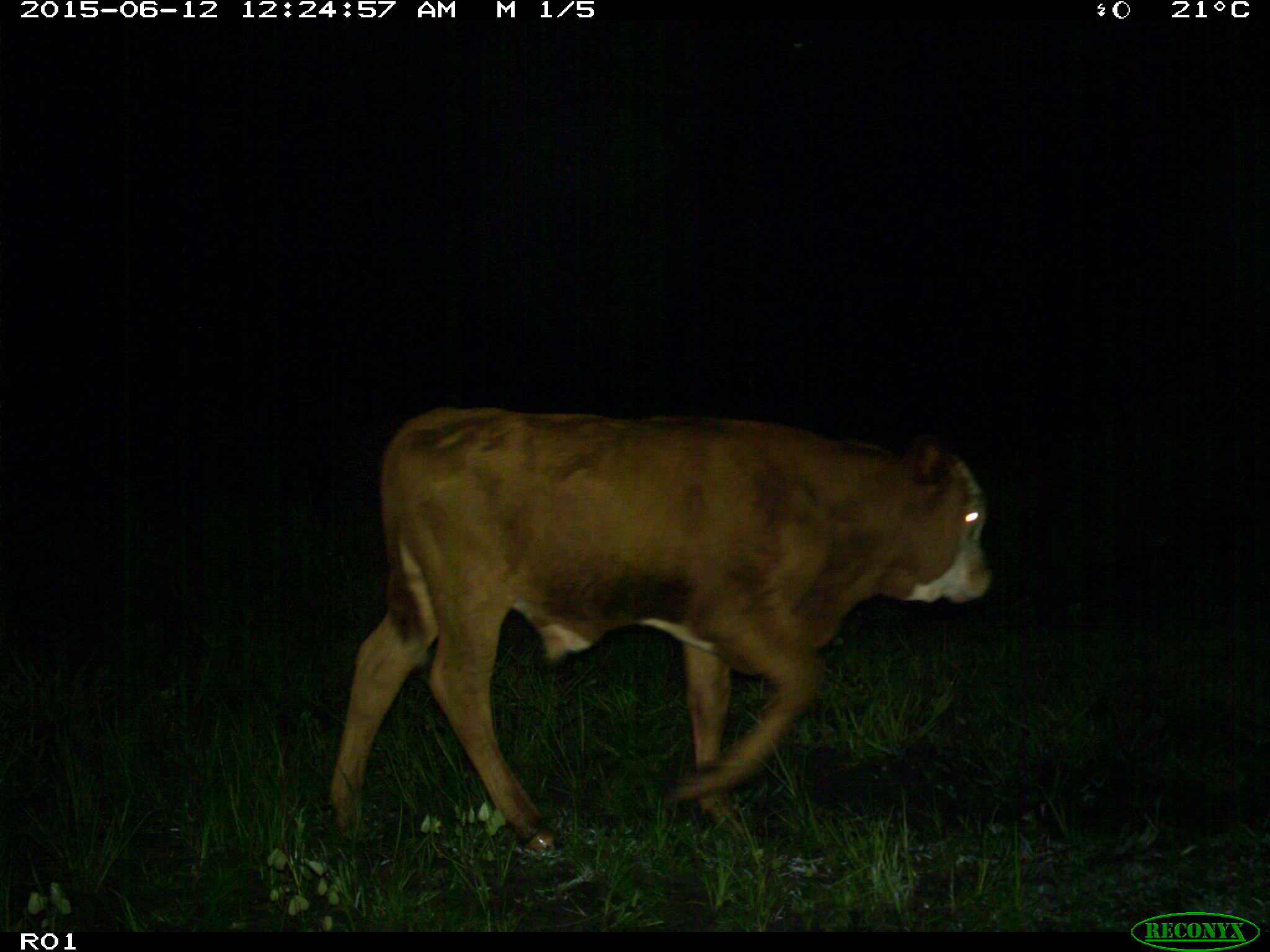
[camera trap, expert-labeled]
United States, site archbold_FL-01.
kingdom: Animalia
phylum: Chordata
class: Mammalia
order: Artiodactyla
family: Bovidae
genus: Bos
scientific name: Bos taurus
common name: domestic cow